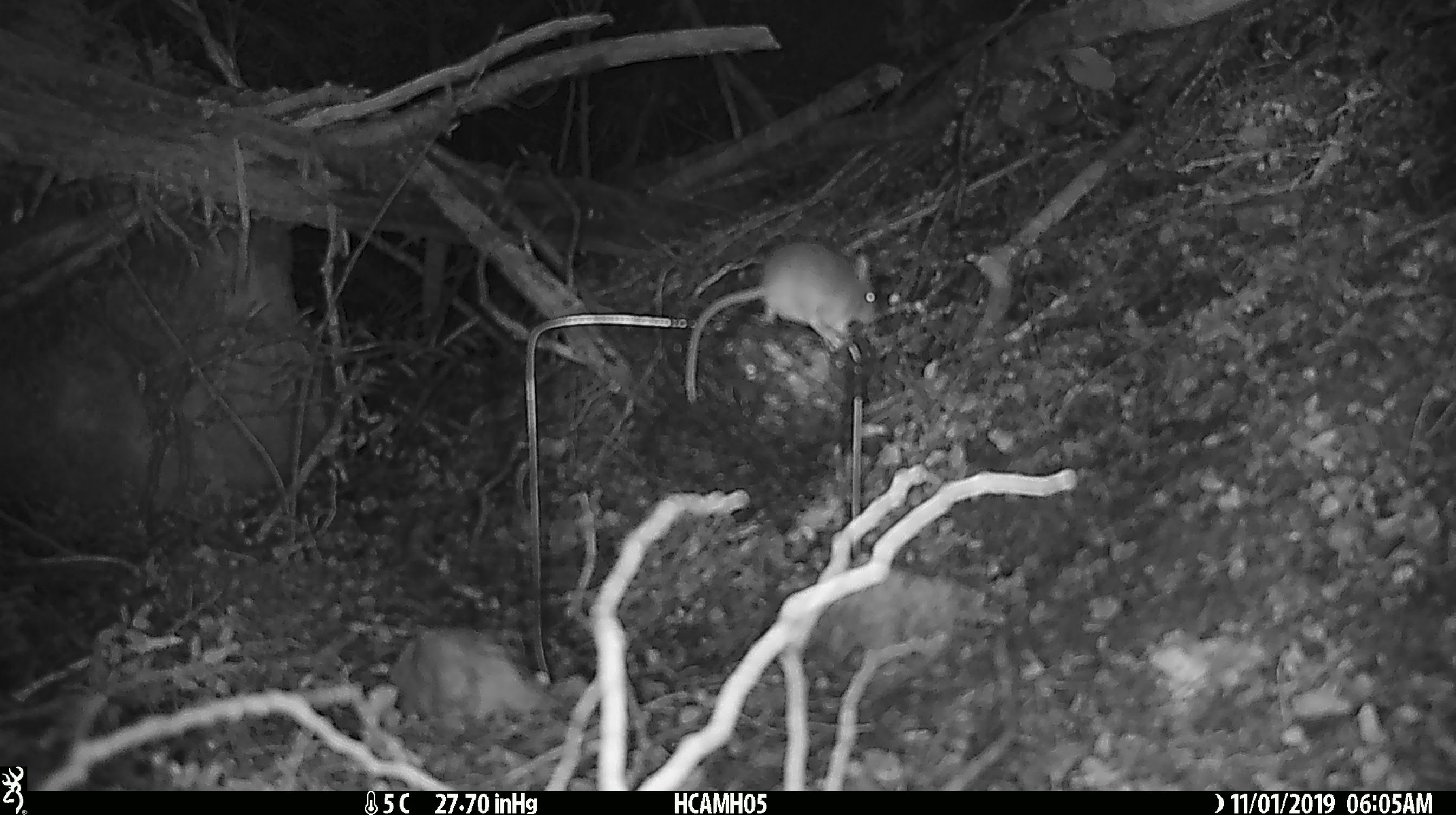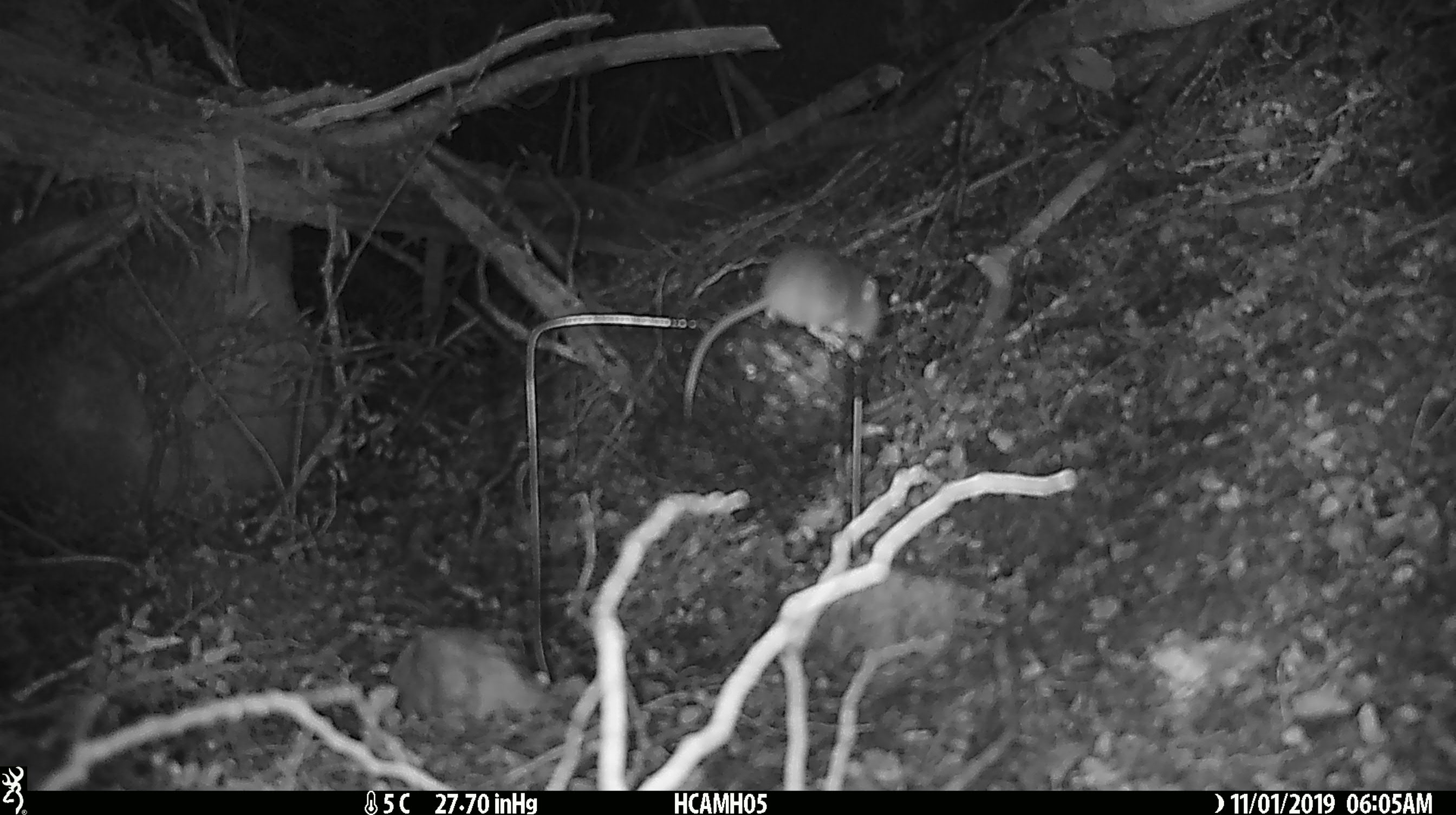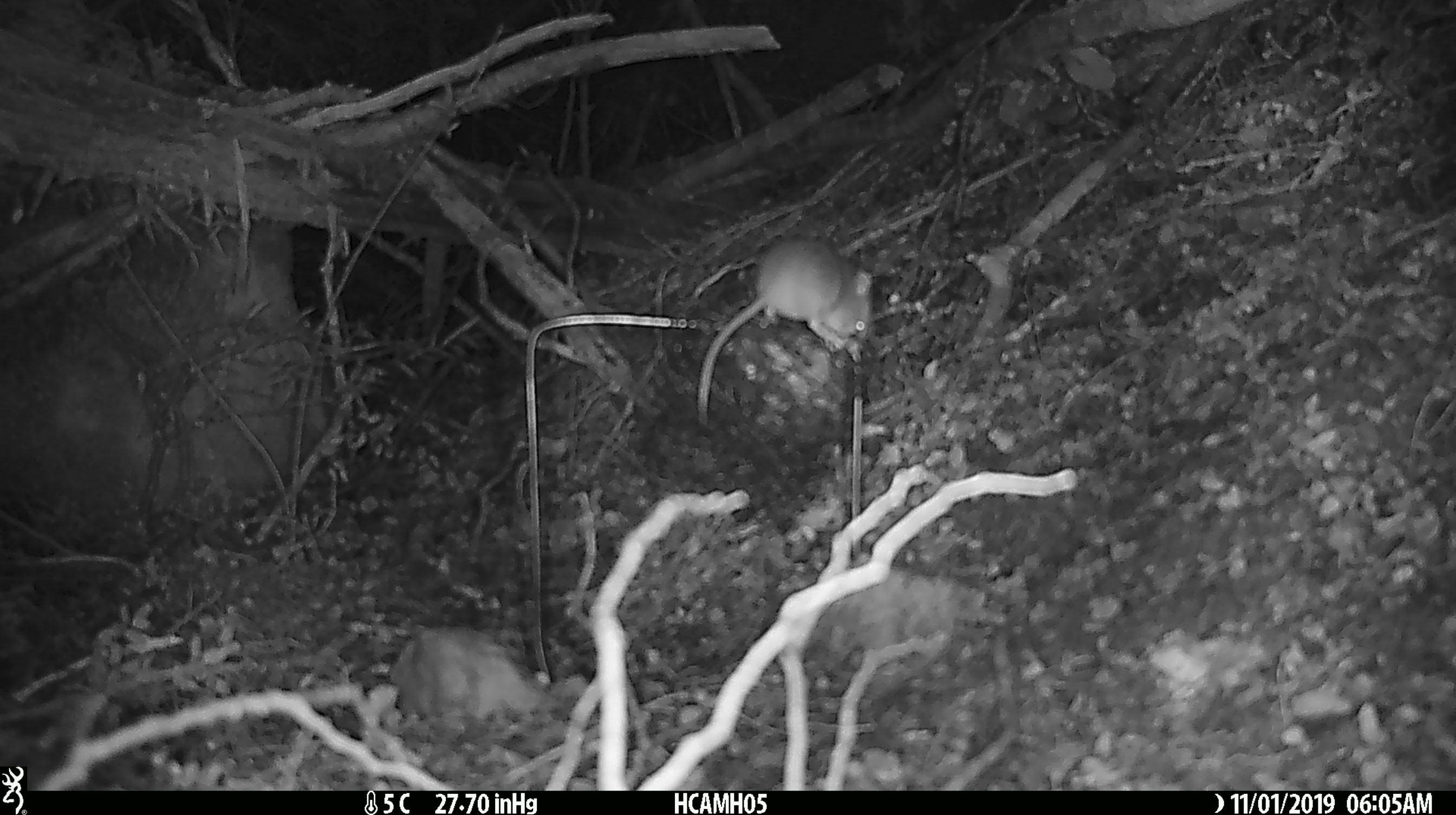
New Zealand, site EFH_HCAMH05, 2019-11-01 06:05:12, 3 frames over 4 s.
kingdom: Animalia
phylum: Chordata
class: Mammalia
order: Rodentia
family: Muridae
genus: Mus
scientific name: Mus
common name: mouse